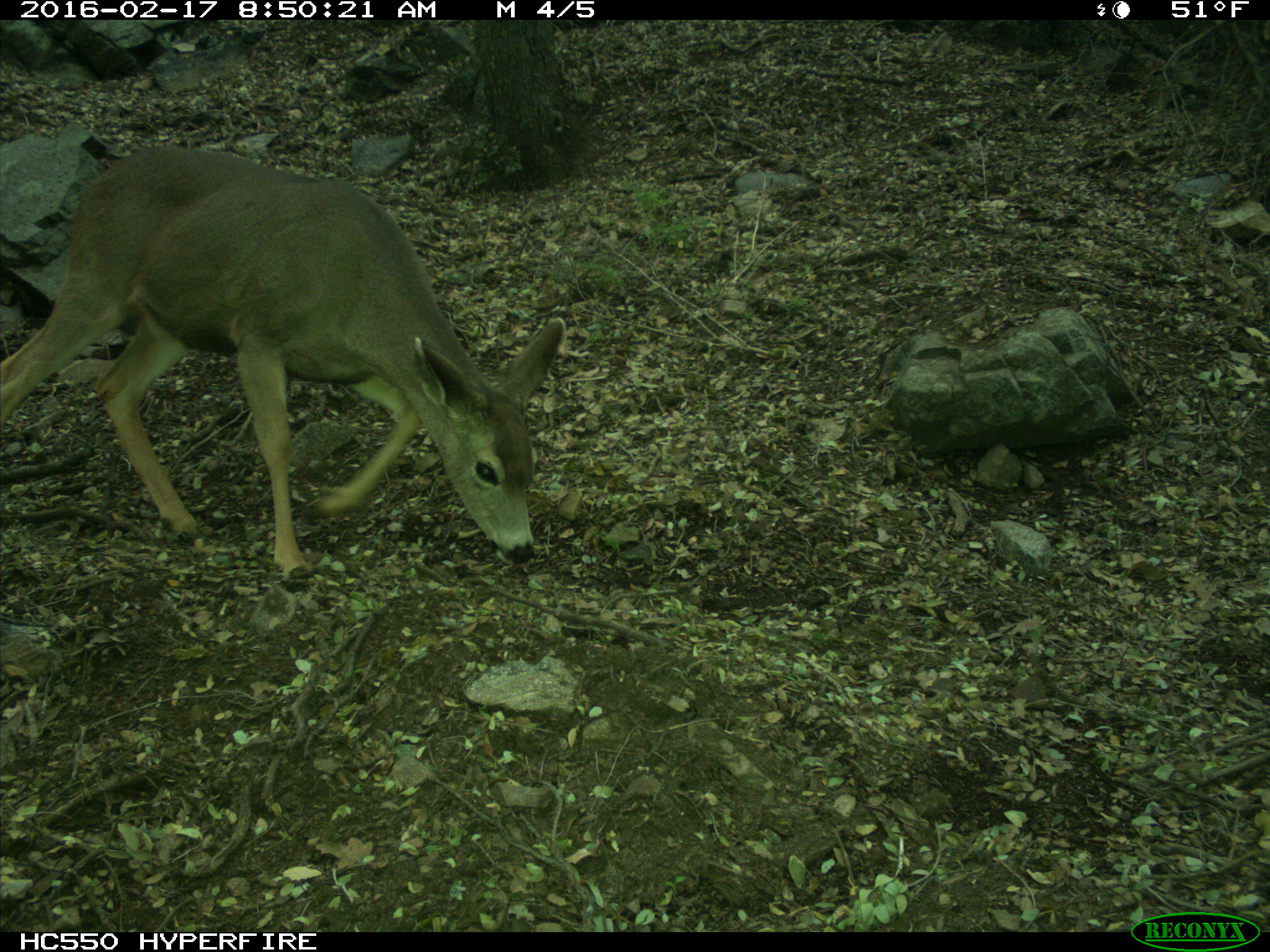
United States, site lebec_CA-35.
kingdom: Animalia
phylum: Chordata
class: Mammalia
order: Artiodactyla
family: Cervidae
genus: Odocoileus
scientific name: Odocoileus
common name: deer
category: unidentified deer